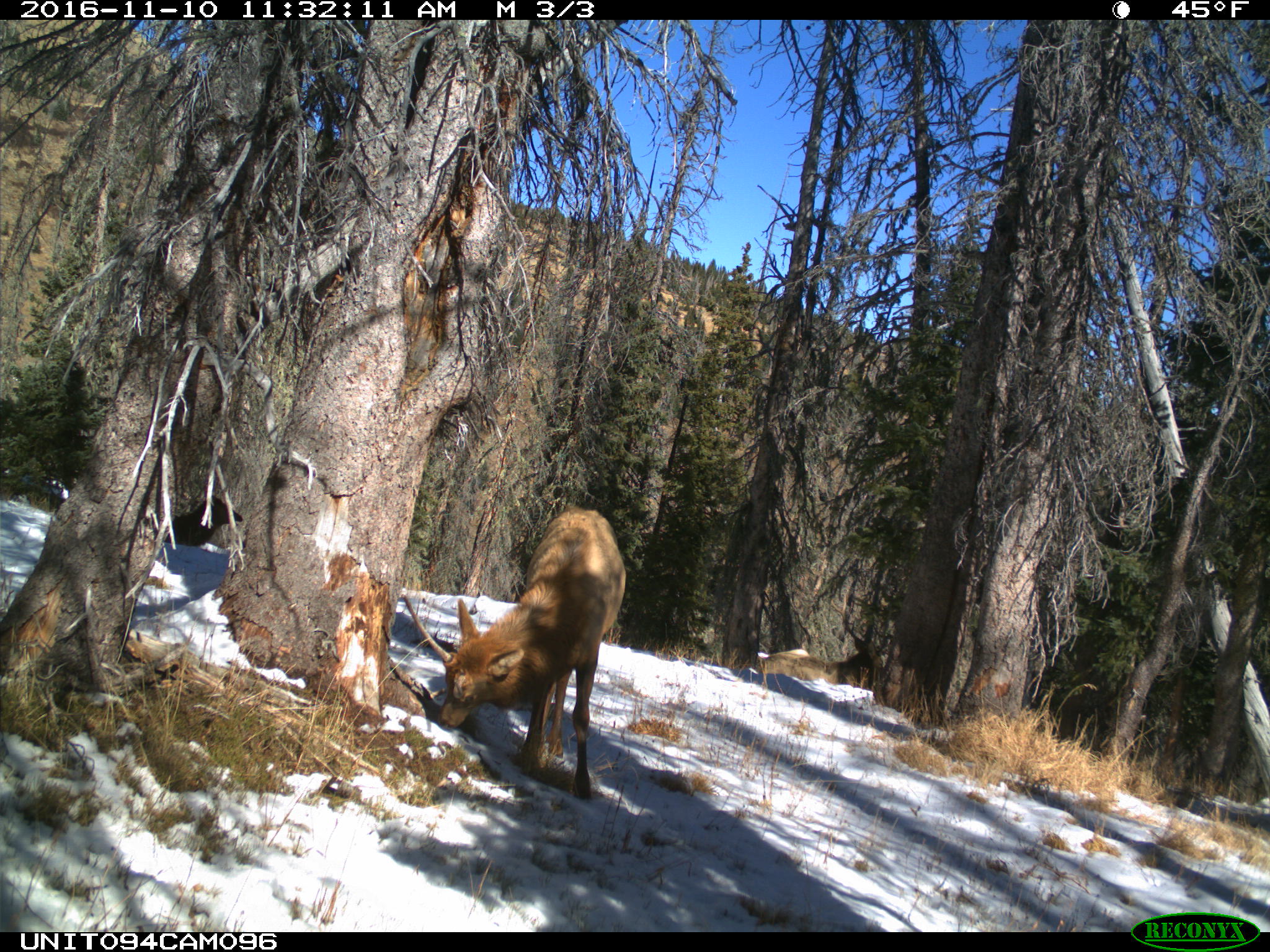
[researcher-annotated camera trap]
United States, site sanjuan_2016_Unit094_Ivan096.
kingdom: Animalia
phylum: Chordata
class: Mammalia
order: Artiodactyla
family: Cervidae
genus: Cervus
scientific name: Cervus elaphus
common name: red deer